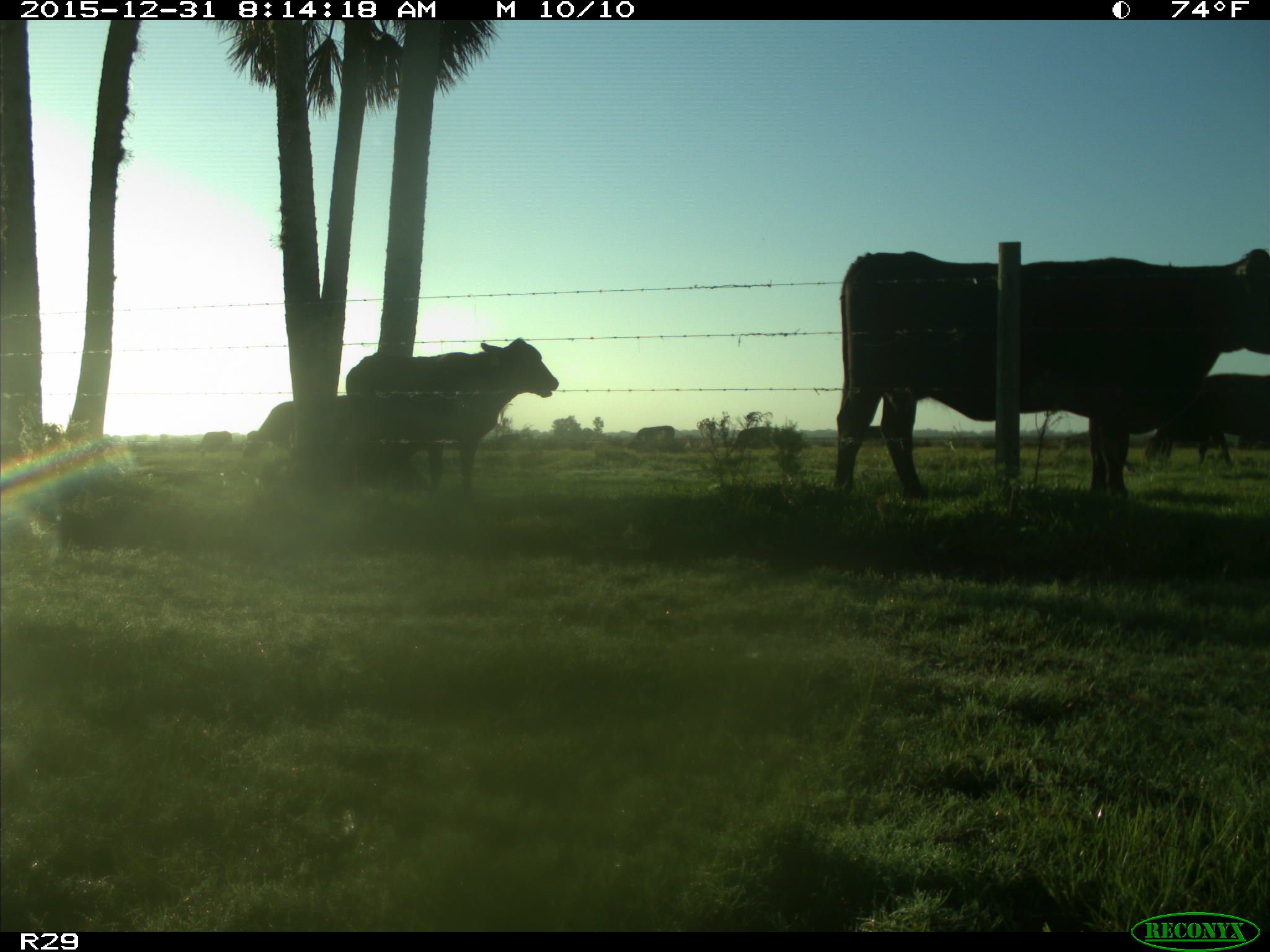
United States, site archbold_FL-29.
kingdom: Animalia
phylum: Chordata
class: Mammalia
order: Artiodactyla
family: Bovidae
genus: Bos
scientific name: Bos taurus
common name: domestic cow